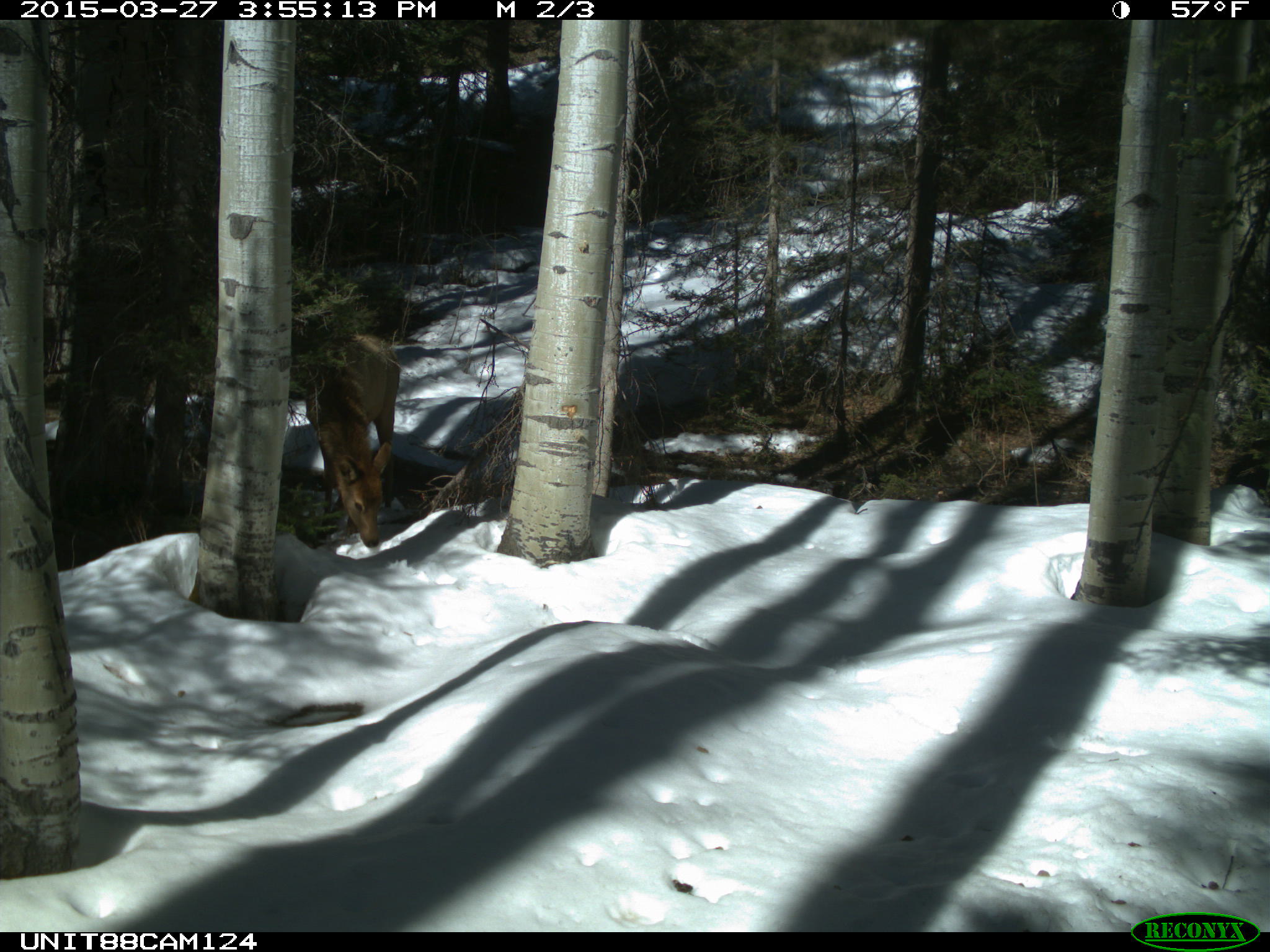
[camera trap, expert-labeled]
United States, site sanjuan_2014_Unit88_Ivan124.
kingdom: Animalia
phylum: Chordata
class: Mammalia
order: Artiodactyla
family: Cervidae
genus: Cervus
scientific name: Cervus elaphus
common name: red deer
Cervus elaphus (red deer).